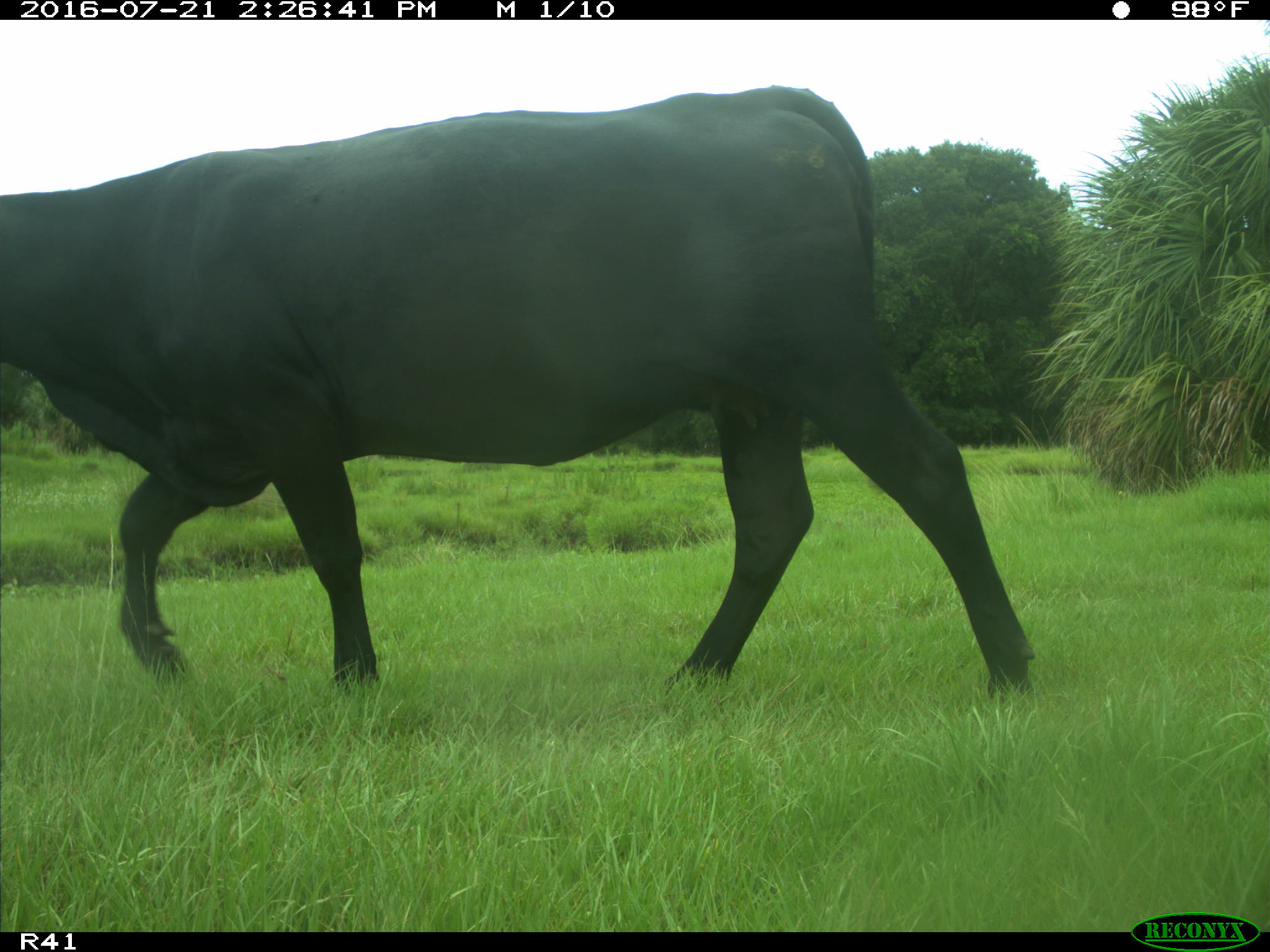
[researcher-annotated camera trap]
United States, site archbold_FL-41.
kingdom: Animalia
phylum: Chordata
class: Mammalia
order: Artiodactyla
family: Bovidae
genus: Bos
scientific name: Bos taurus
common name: domestic cow